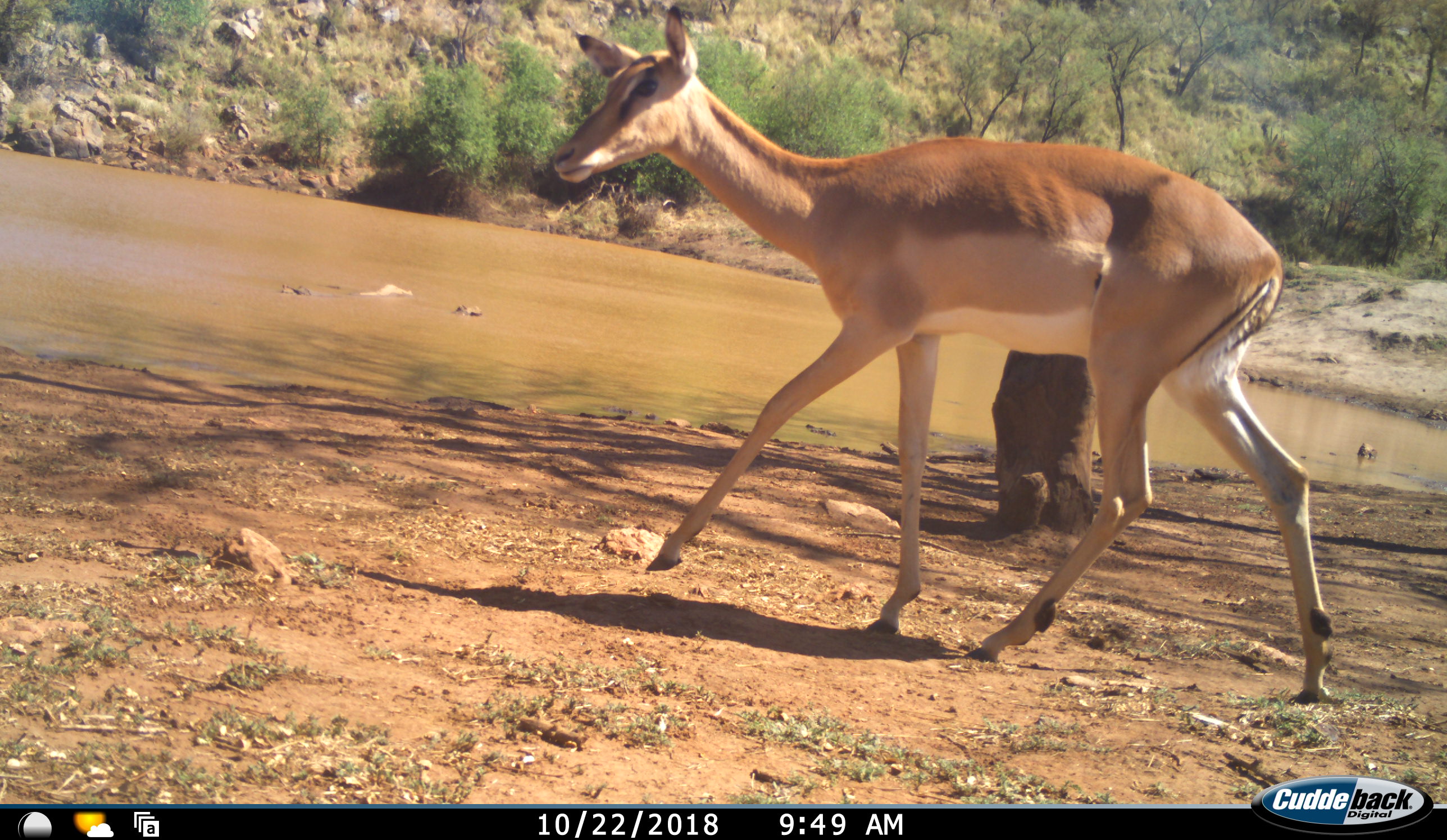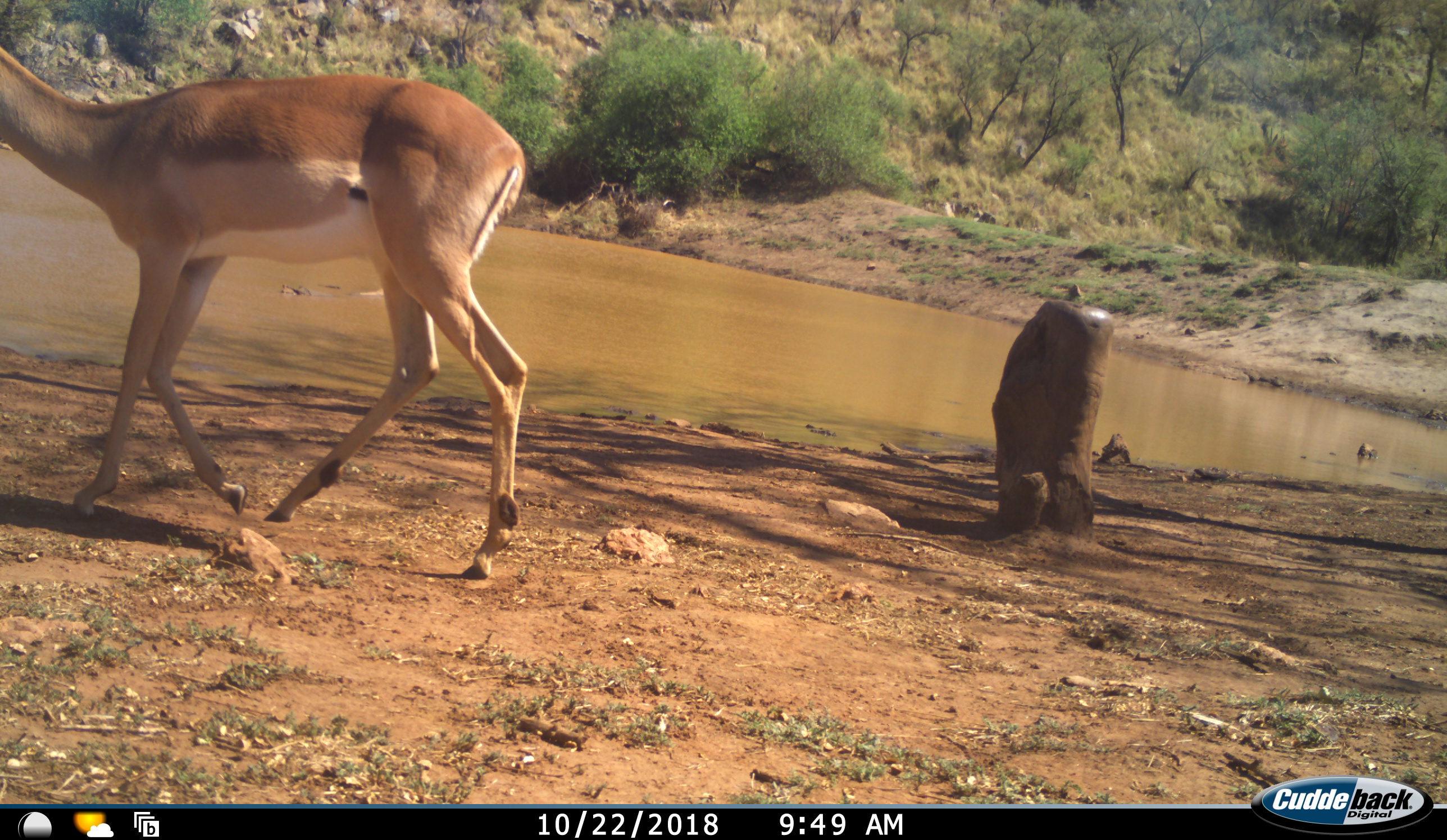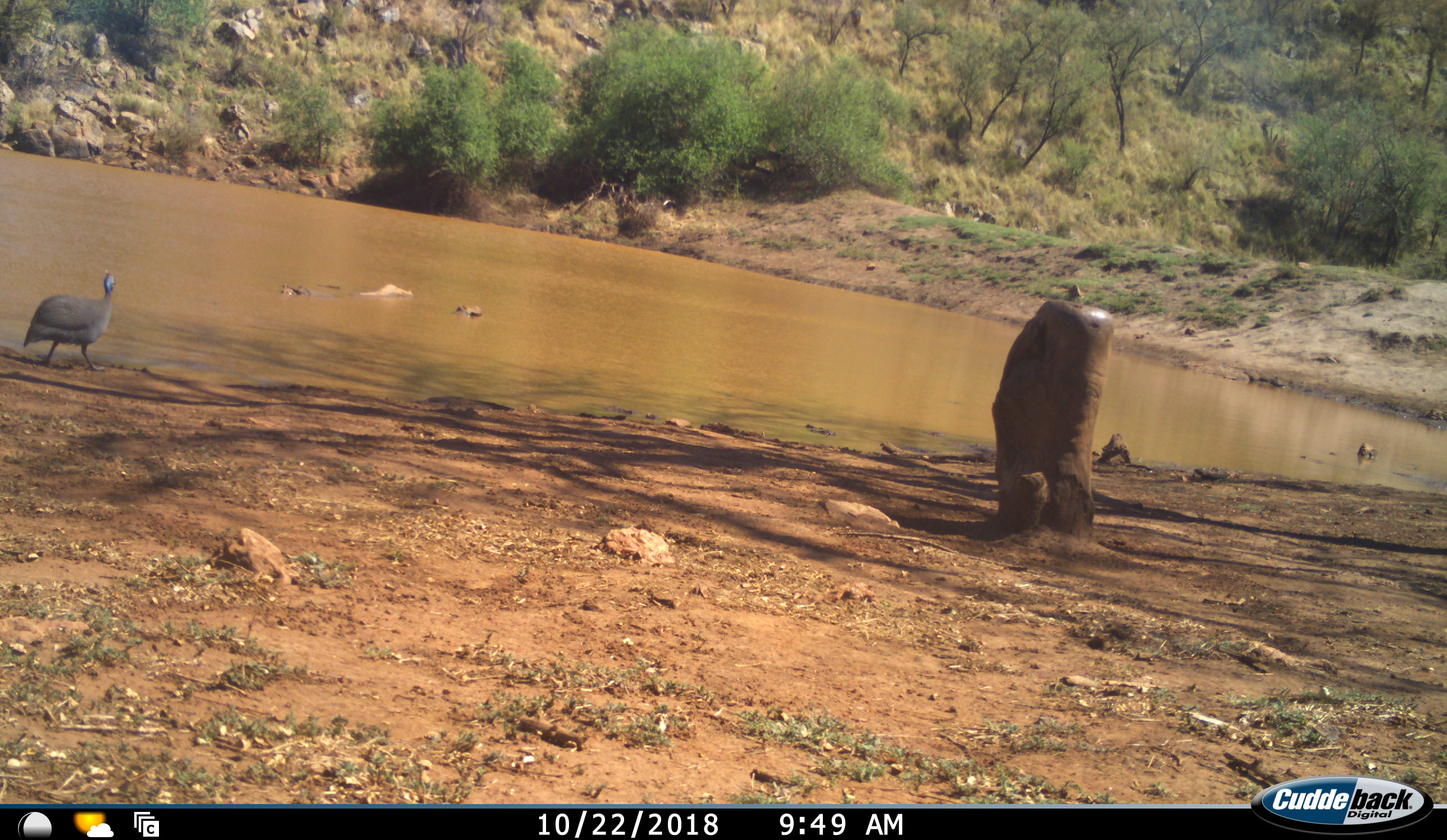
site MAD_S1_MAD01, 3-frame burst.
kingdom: Animalia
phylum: Chordata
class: Aves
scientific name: Aves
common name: bird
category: birdother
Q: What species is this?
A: Birdother (bird) (Aves).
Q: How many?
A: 1.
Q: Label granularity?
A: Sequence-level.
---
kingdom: Animalia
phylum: Chordata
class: Mammalia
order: Artiodactyla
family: Bovidae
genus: Aepyceros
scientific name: Aepyceros melampus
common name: impala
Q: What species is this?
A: Impala (Aepyceros melampus).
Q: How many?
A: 1.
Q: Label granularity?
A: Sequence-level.